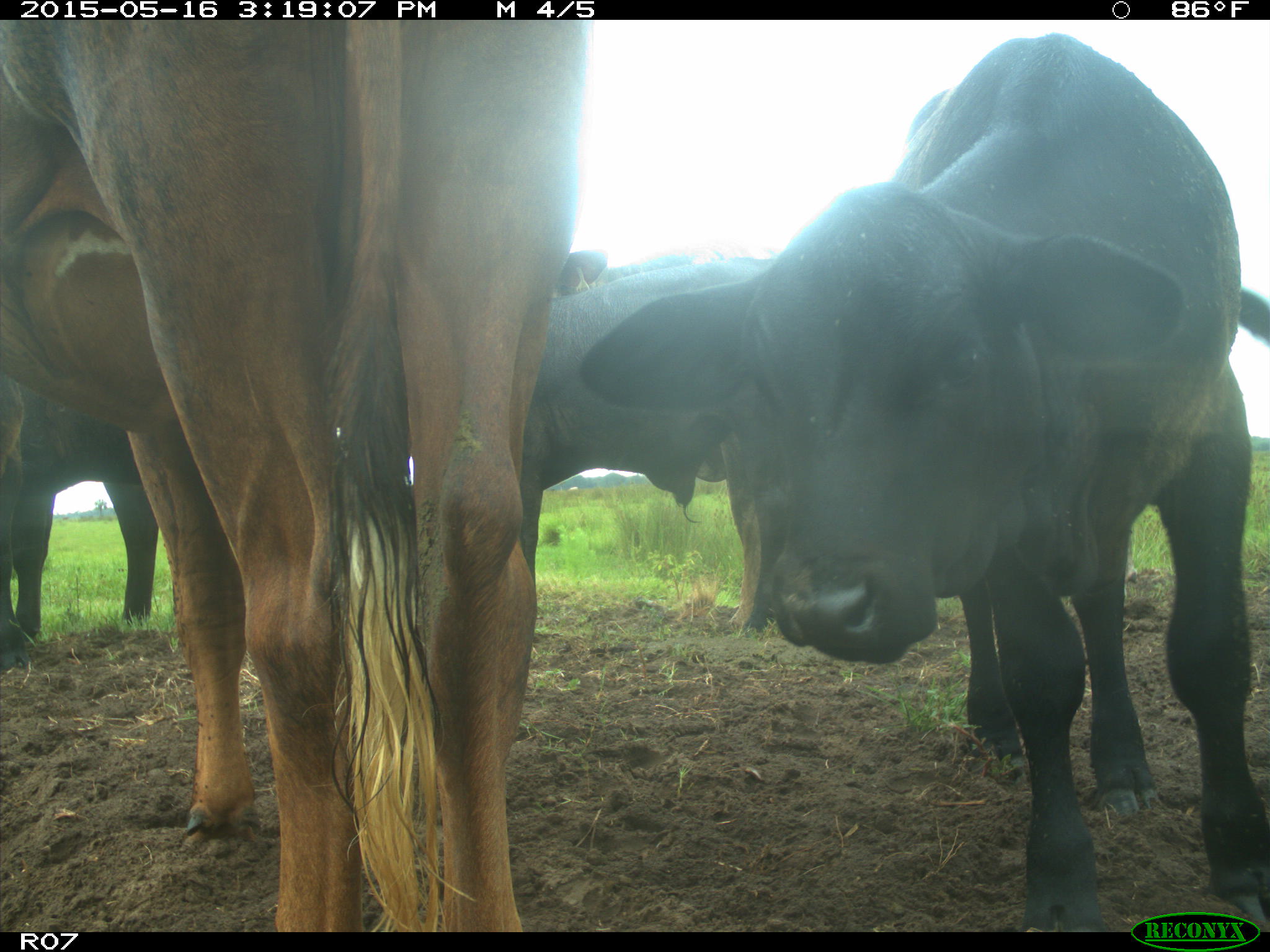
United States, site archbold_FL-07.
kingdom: Animalia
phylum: Chordata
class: Mammalia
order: Artiodactyla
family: Bovidae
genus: Bos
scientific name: Bos taurus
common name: domestic cow